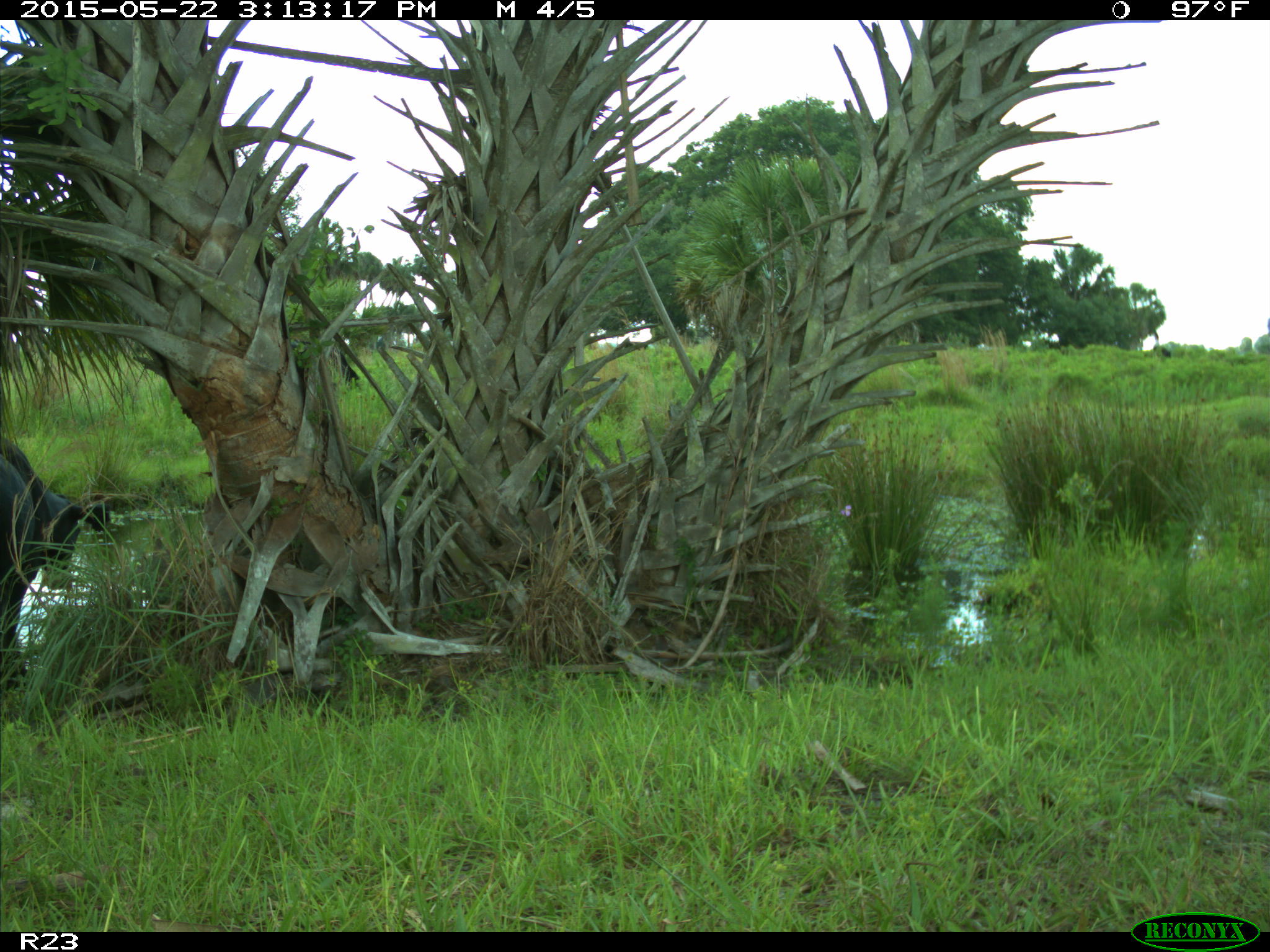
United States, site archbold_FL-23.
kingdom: Animalia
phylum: Chordata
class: Mammalia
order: Artiodactyla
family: Bovidae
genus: Bos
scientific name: Bos taurus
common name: domestic cow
Bos taurus (domestic cow).